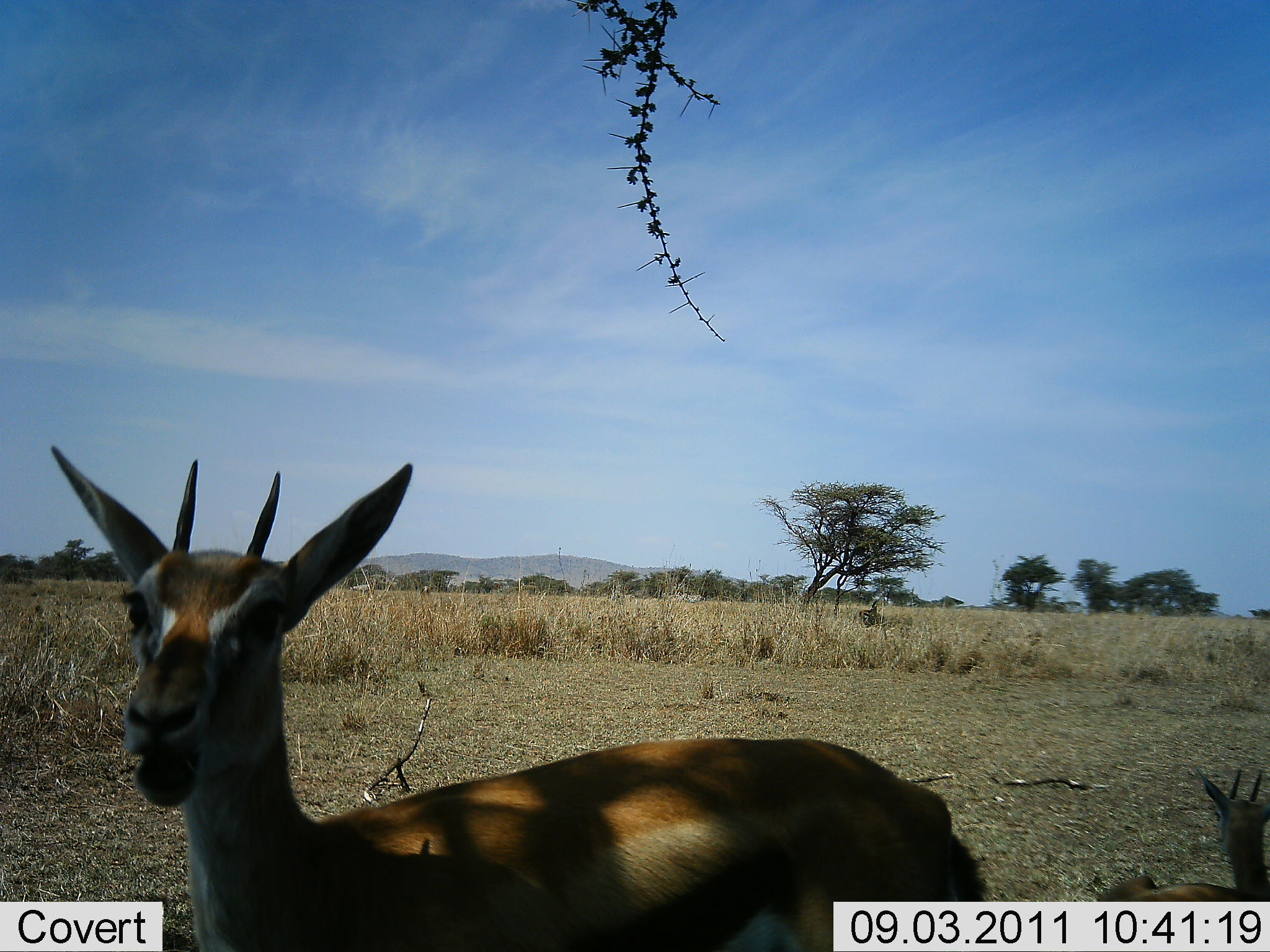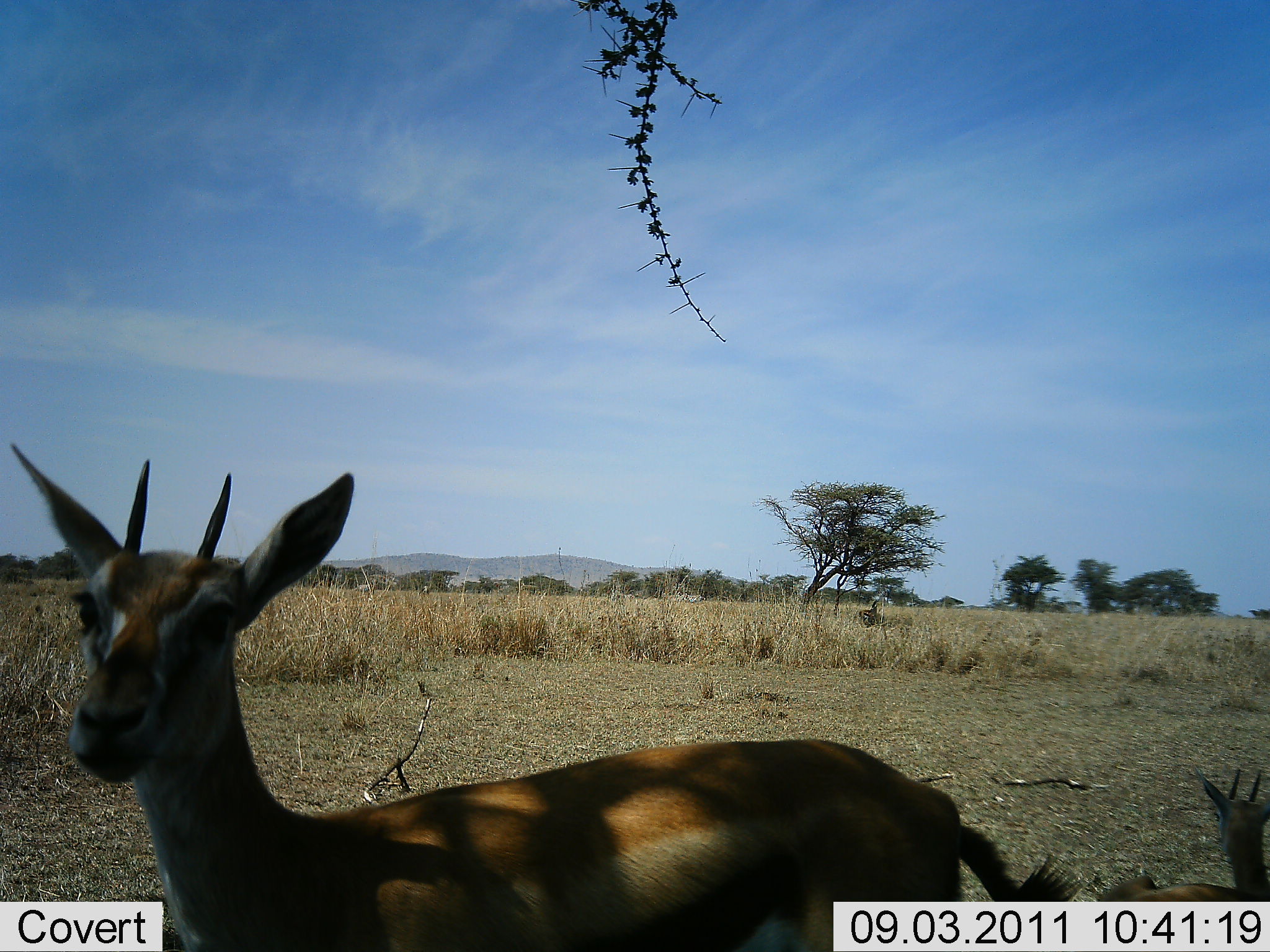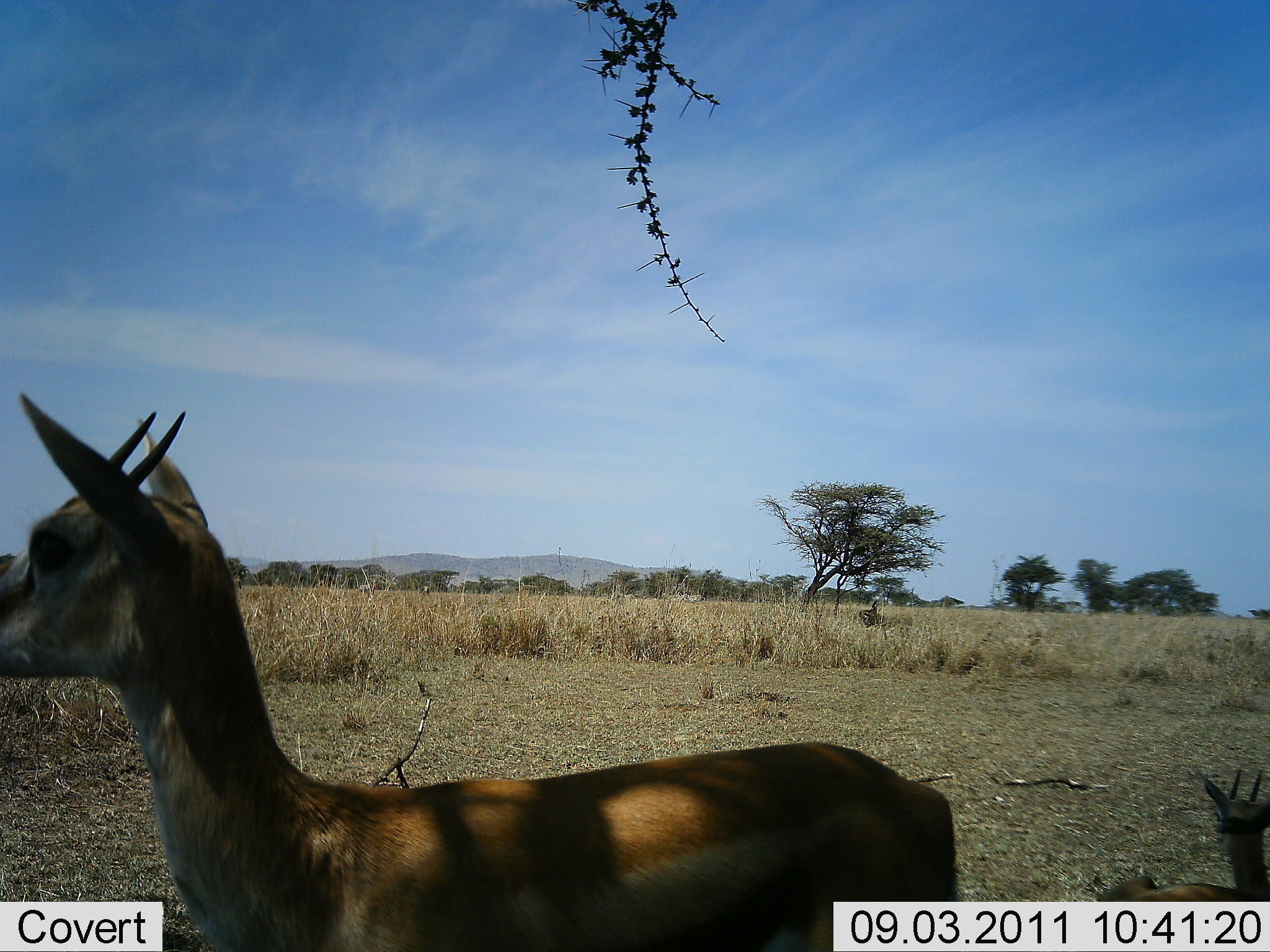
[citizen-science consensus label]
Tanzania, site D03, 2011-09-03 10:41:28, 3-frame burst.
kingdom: Animalia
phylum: Chordata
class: Mammalia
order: Artiodactyla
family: Bovidae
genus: Nanger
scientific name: Nanger granti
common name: grant's gazelle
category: gazellegrants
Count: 2.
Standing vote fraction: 82%.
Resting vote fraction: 18%.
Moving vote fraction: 9%.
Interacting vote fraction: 0%.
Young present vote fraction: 18%.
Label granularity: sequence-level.